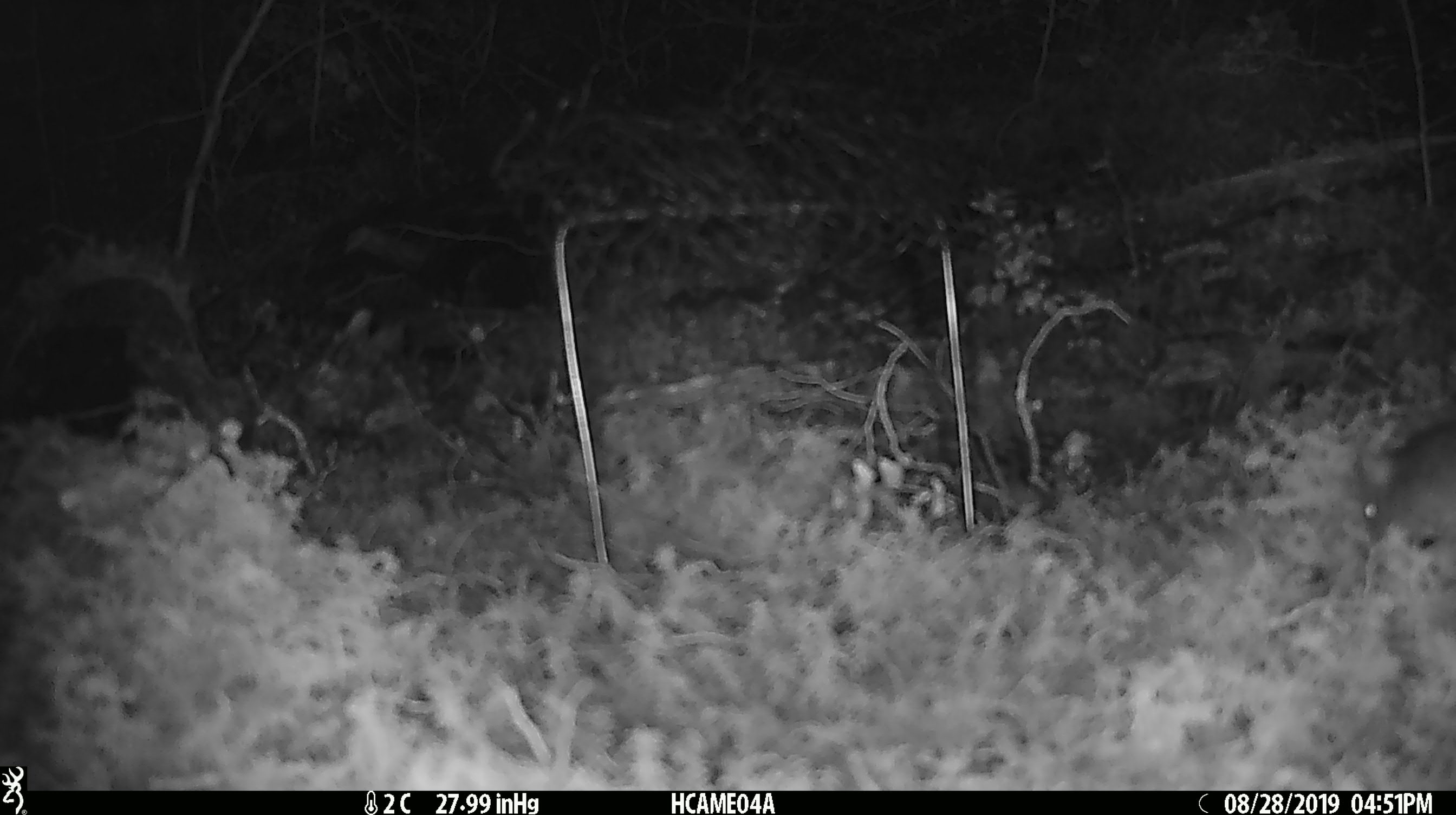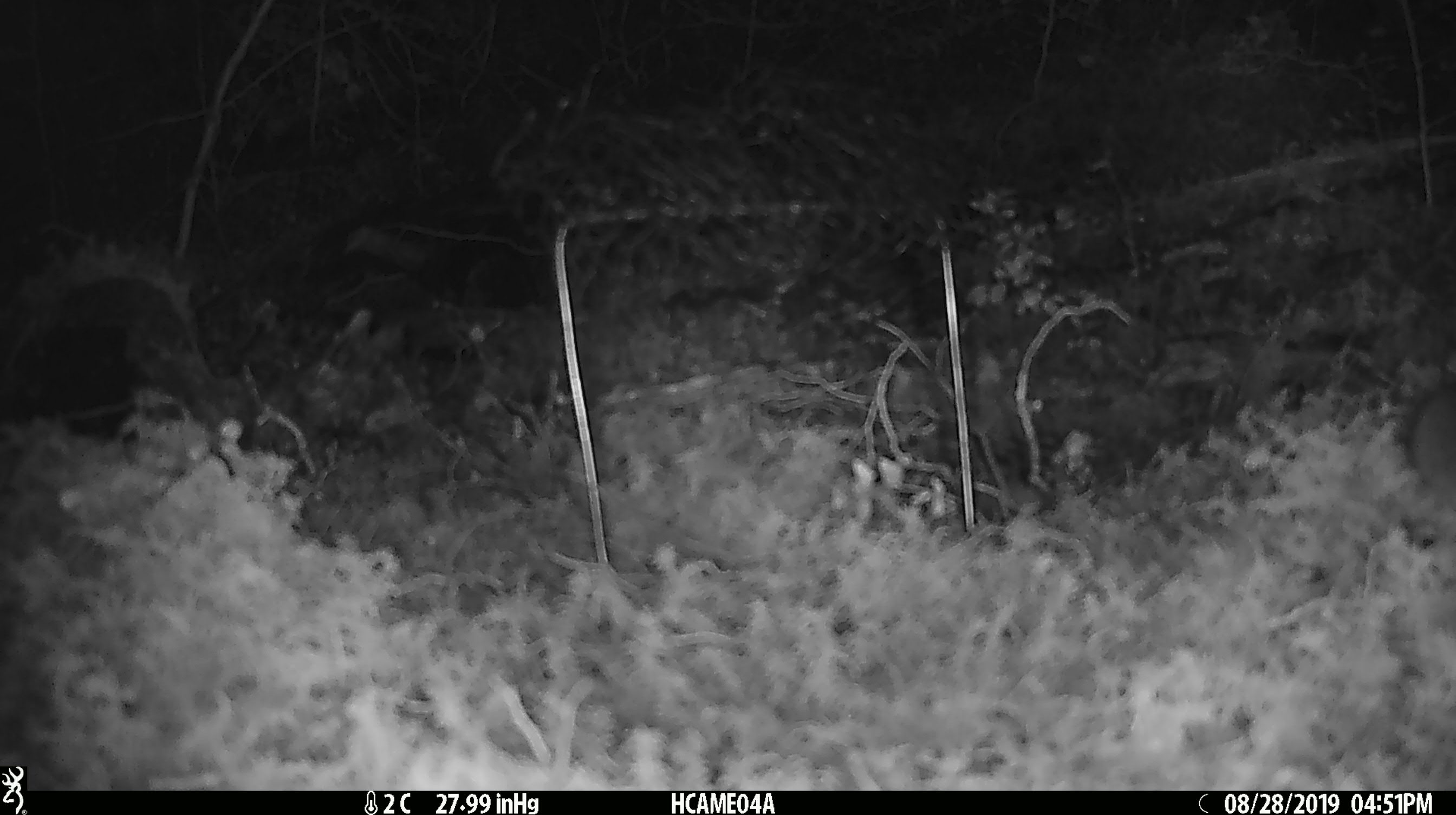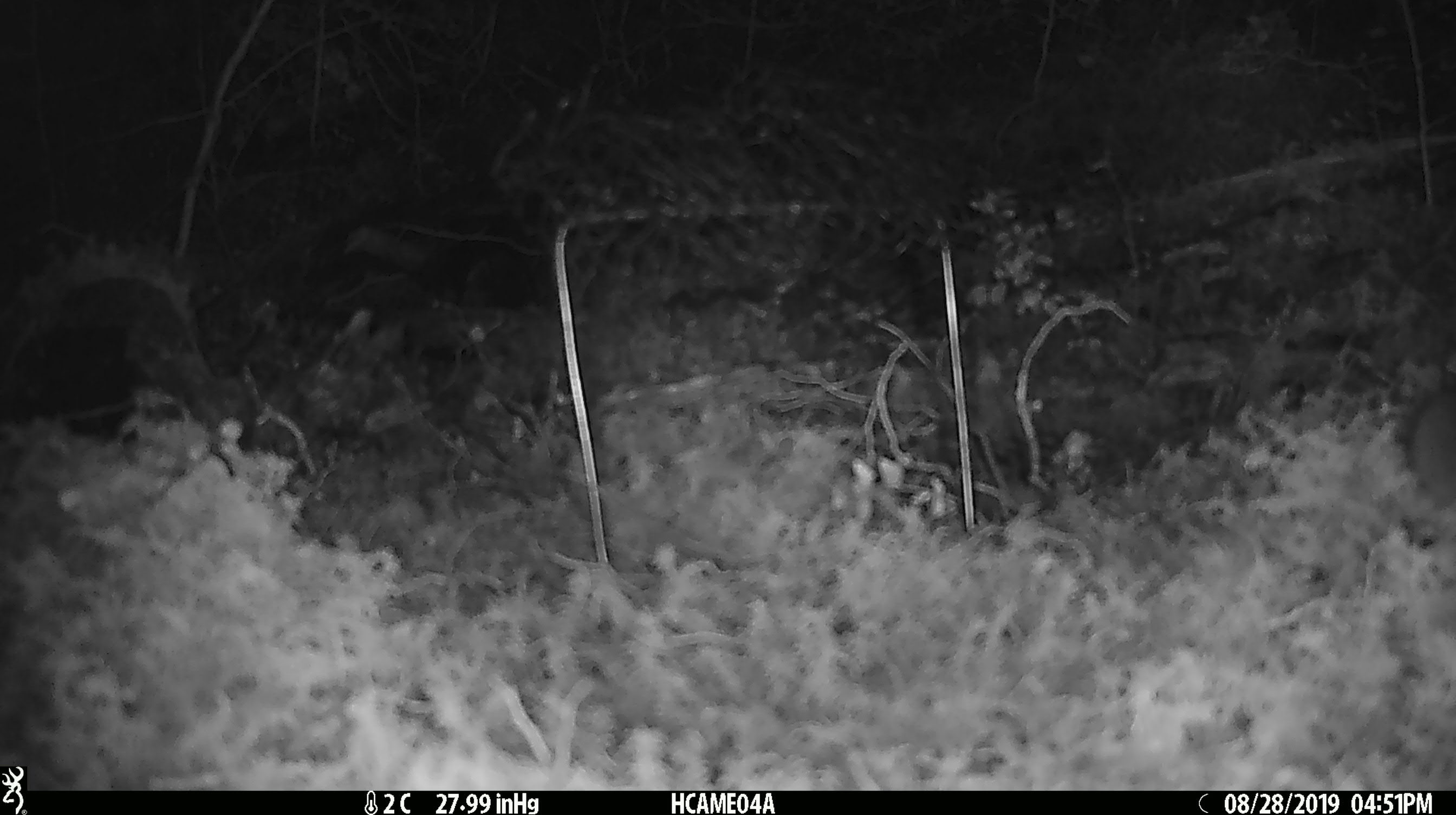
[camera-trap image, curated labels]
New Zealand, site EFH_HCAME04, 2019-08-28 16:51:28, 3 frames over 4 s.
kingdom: Animalia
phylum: Chordata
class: Mammalia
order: Rodentia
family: Muridae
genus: Mus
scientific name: Mus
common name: mouse